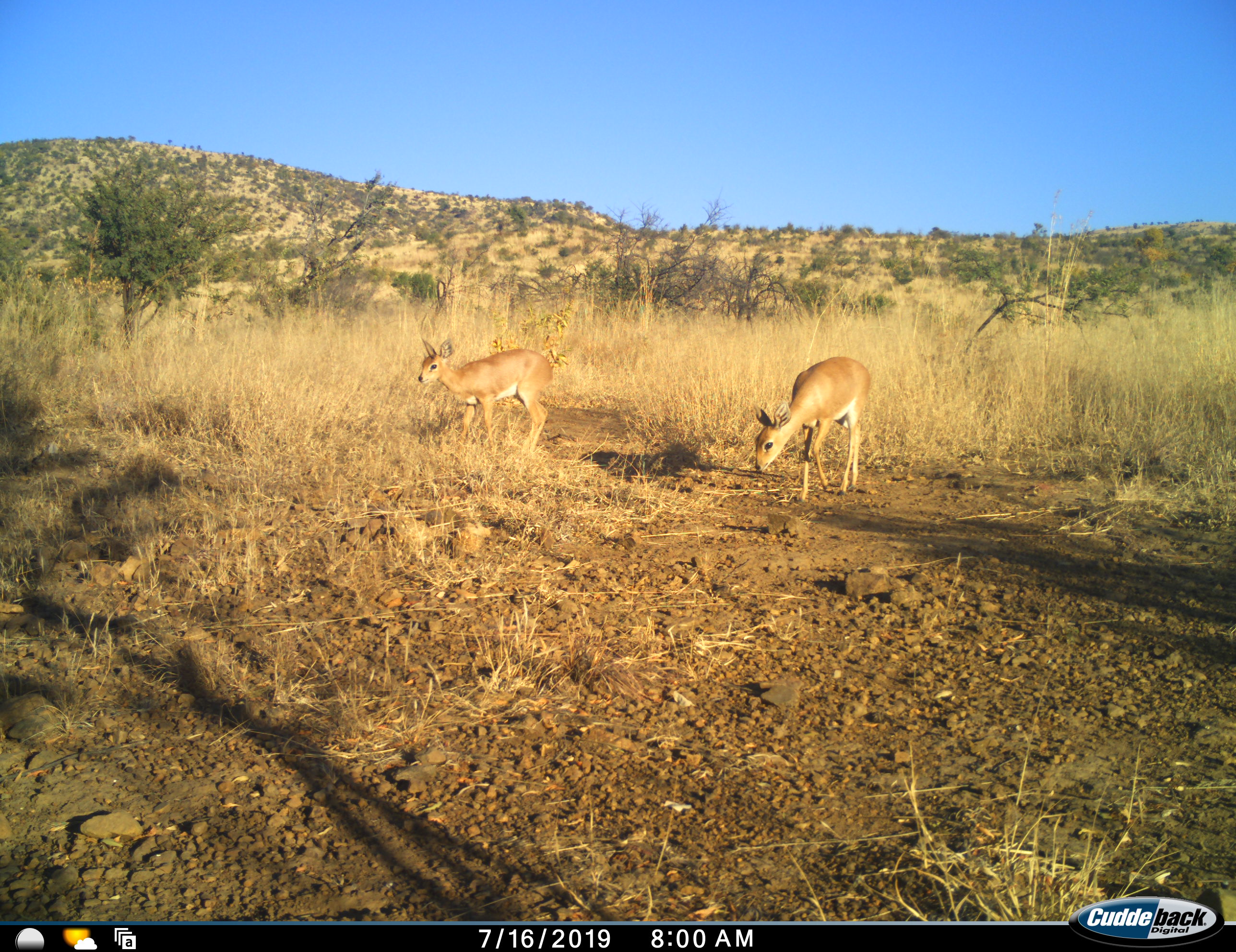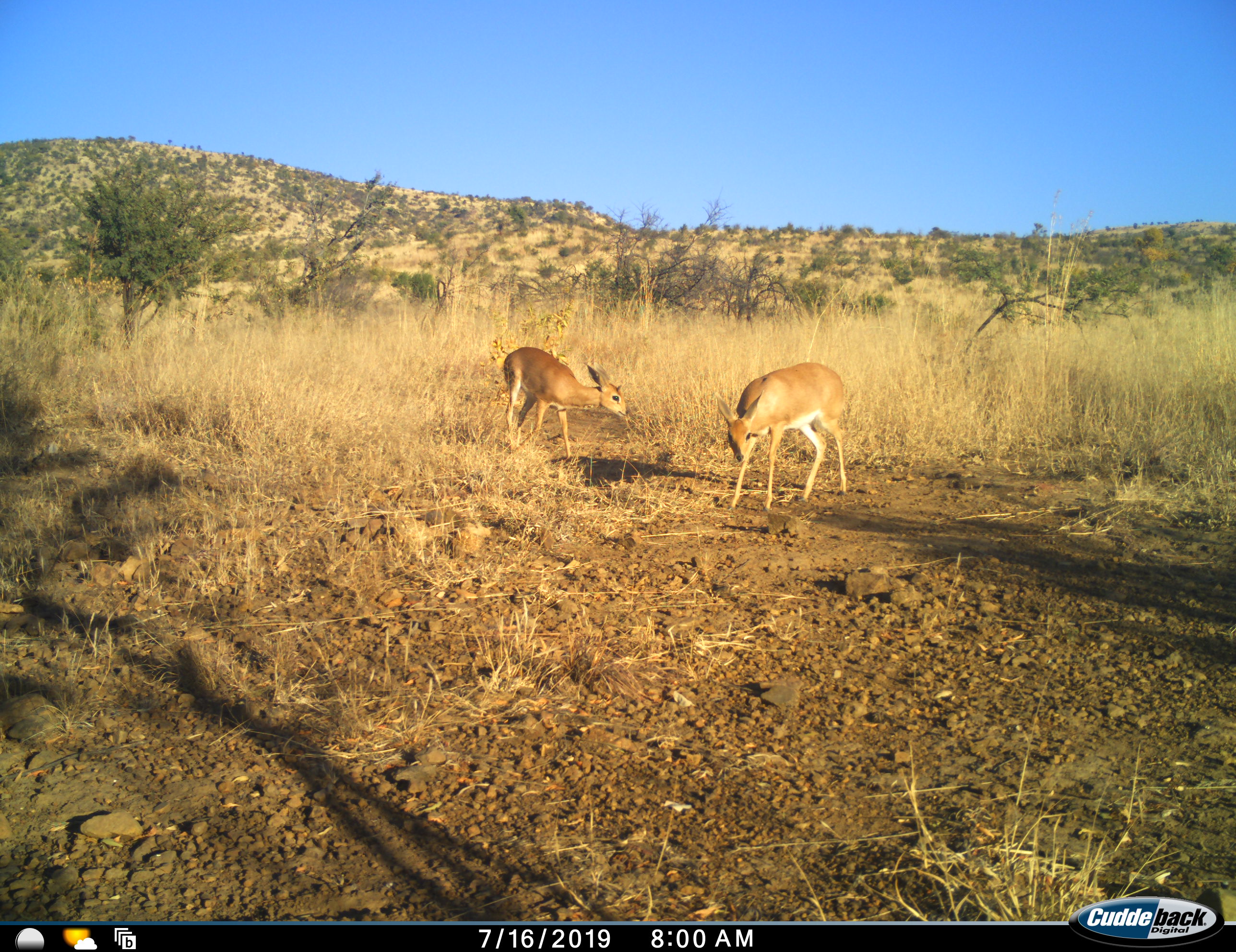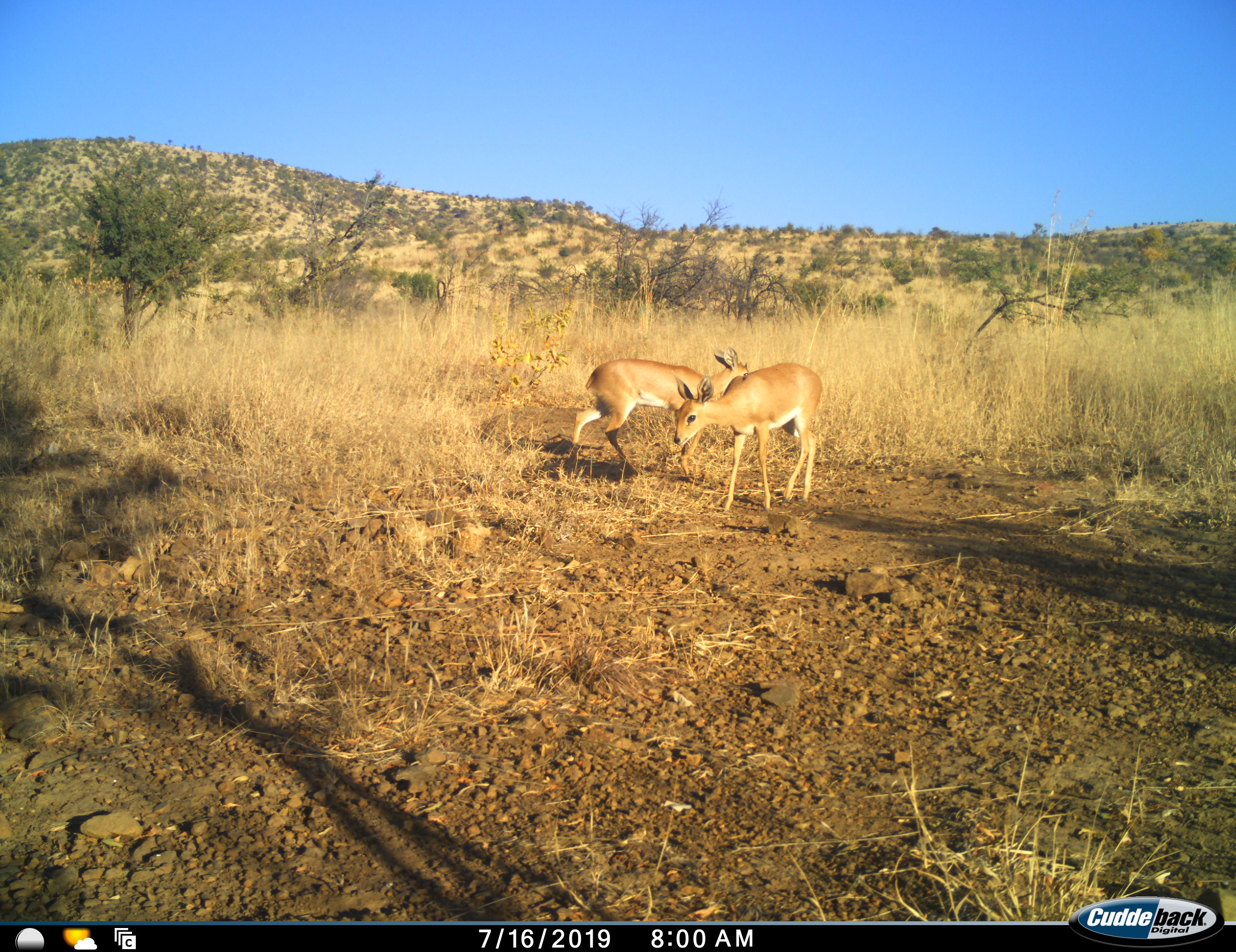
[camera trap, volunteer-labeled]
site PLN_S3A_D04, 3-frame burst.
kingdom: Animalia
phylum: Chordata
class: Mammalia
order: Artiodactyla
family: Bovidae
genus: Raphicerus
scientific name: Raphicerus campestris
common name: steenbok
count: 2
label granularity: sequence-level